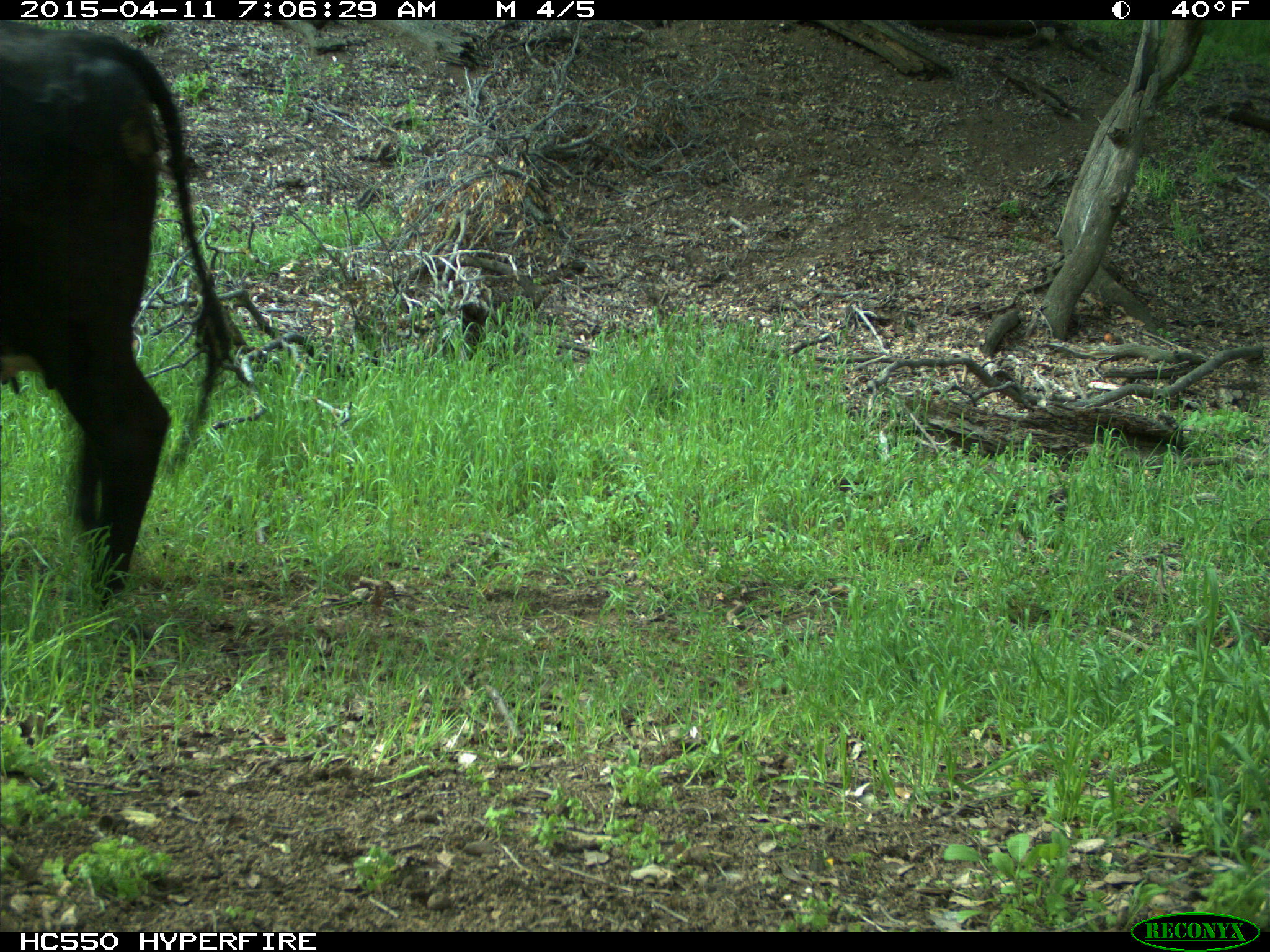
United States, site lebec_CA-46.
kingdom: Animalia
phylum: Chordata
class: Mammalia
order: Artiodactyla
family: Bovidae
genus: Bos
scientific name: Bos taurus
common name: domestic cow